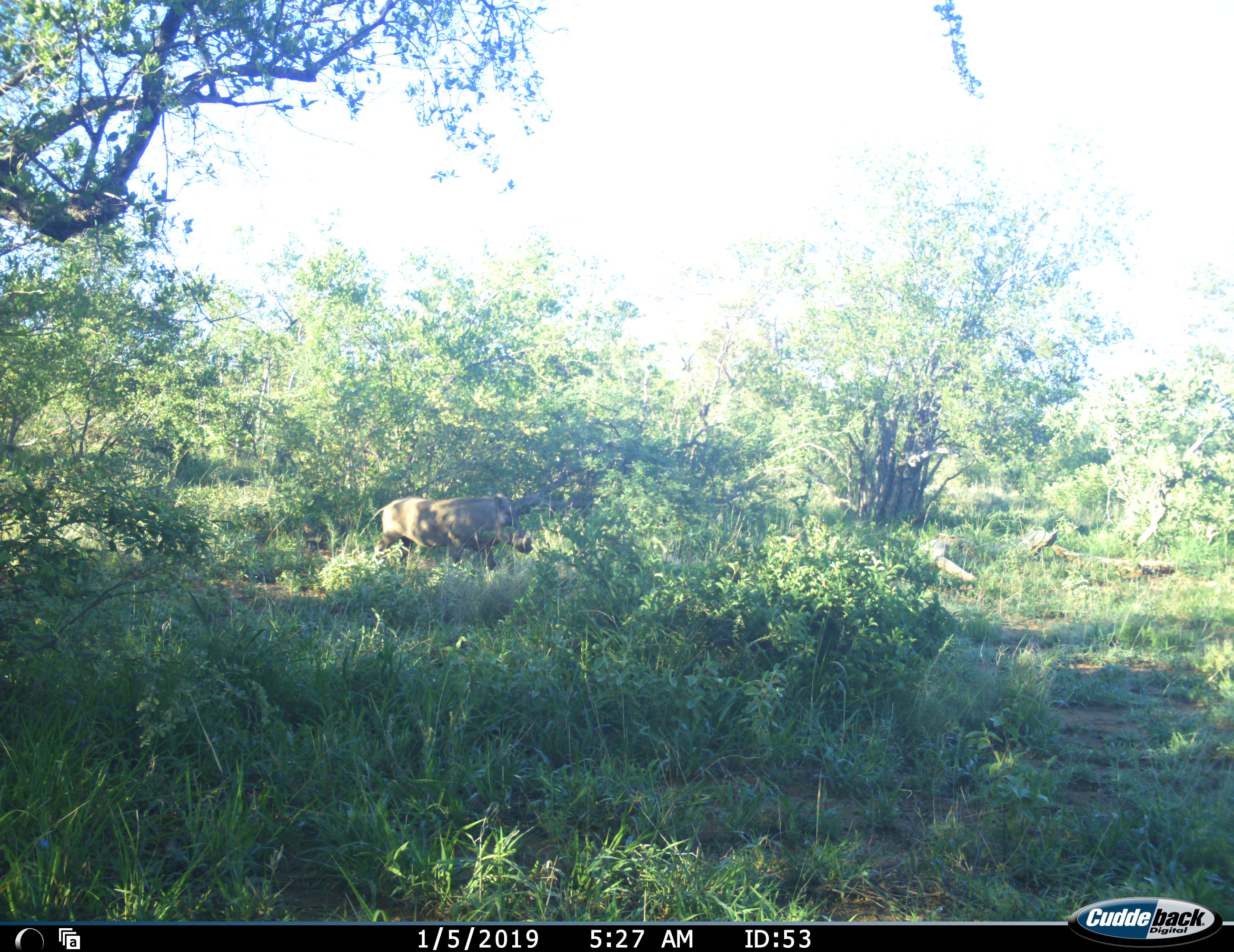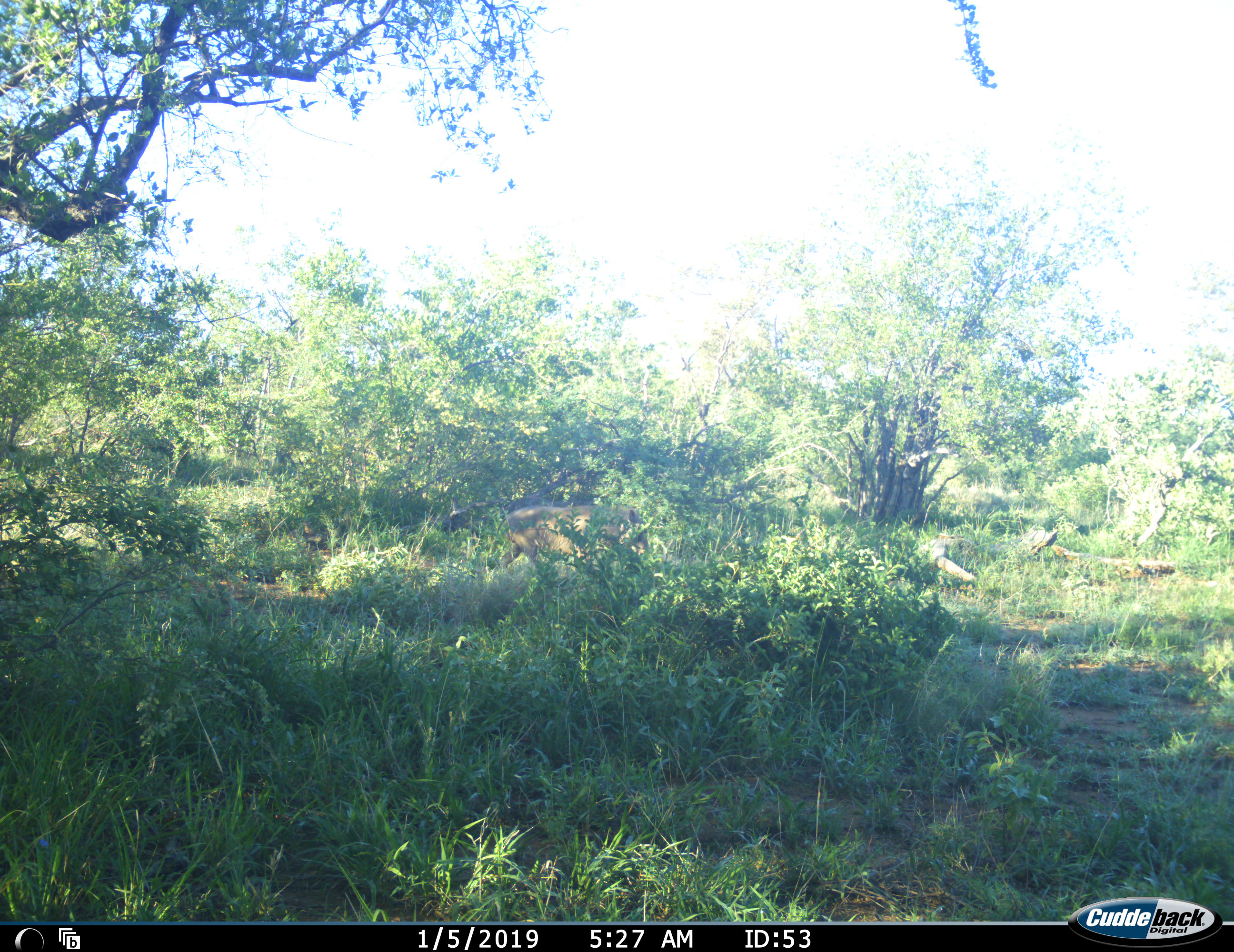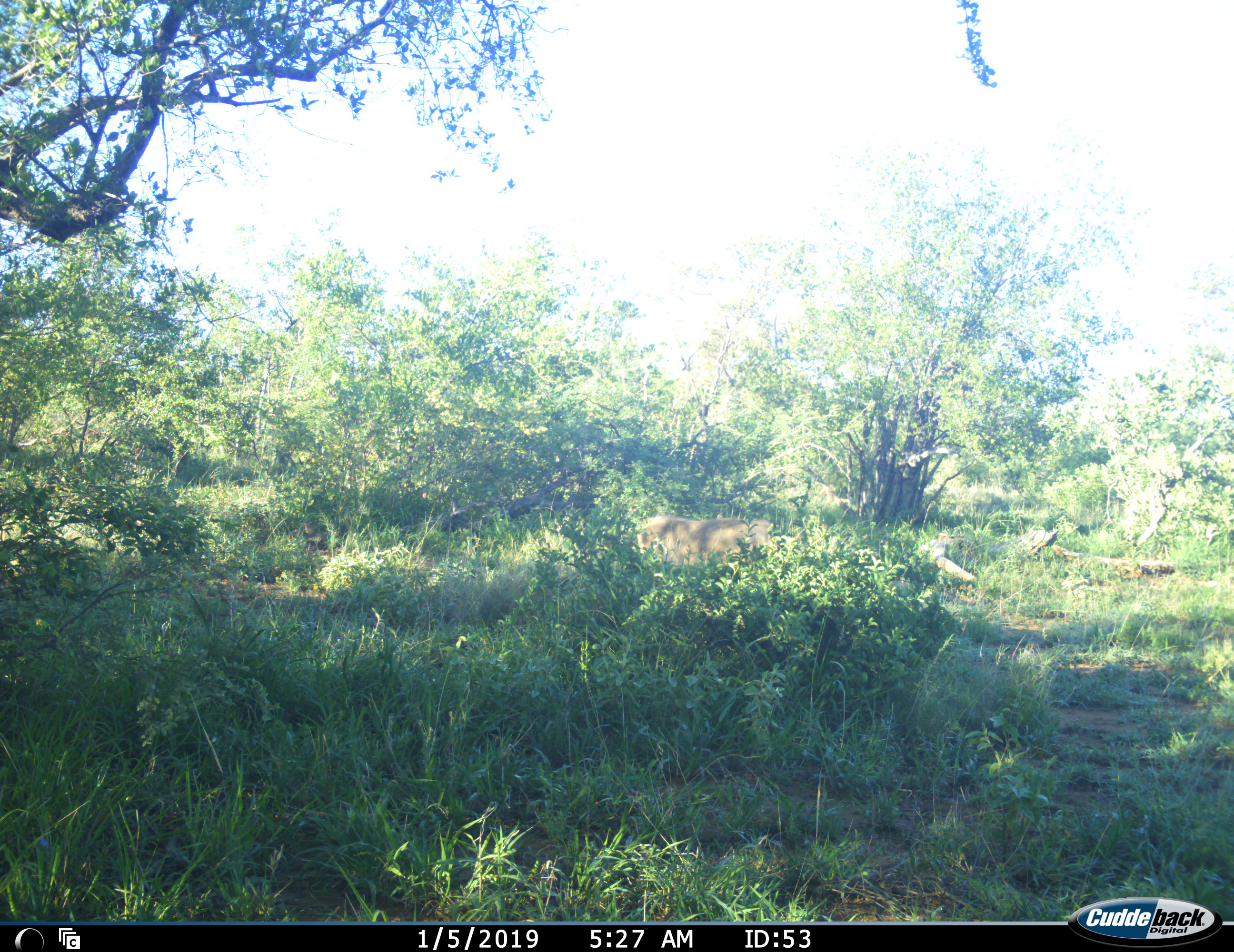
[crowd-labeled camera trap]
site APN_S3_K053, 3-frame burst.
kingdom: Animalia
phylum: Chordata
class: Mammalia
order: Artiodactyla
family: Suidae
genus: Phacochoerus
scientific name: Phacochoerus africanus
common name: warthog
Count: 1.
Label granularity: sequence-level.